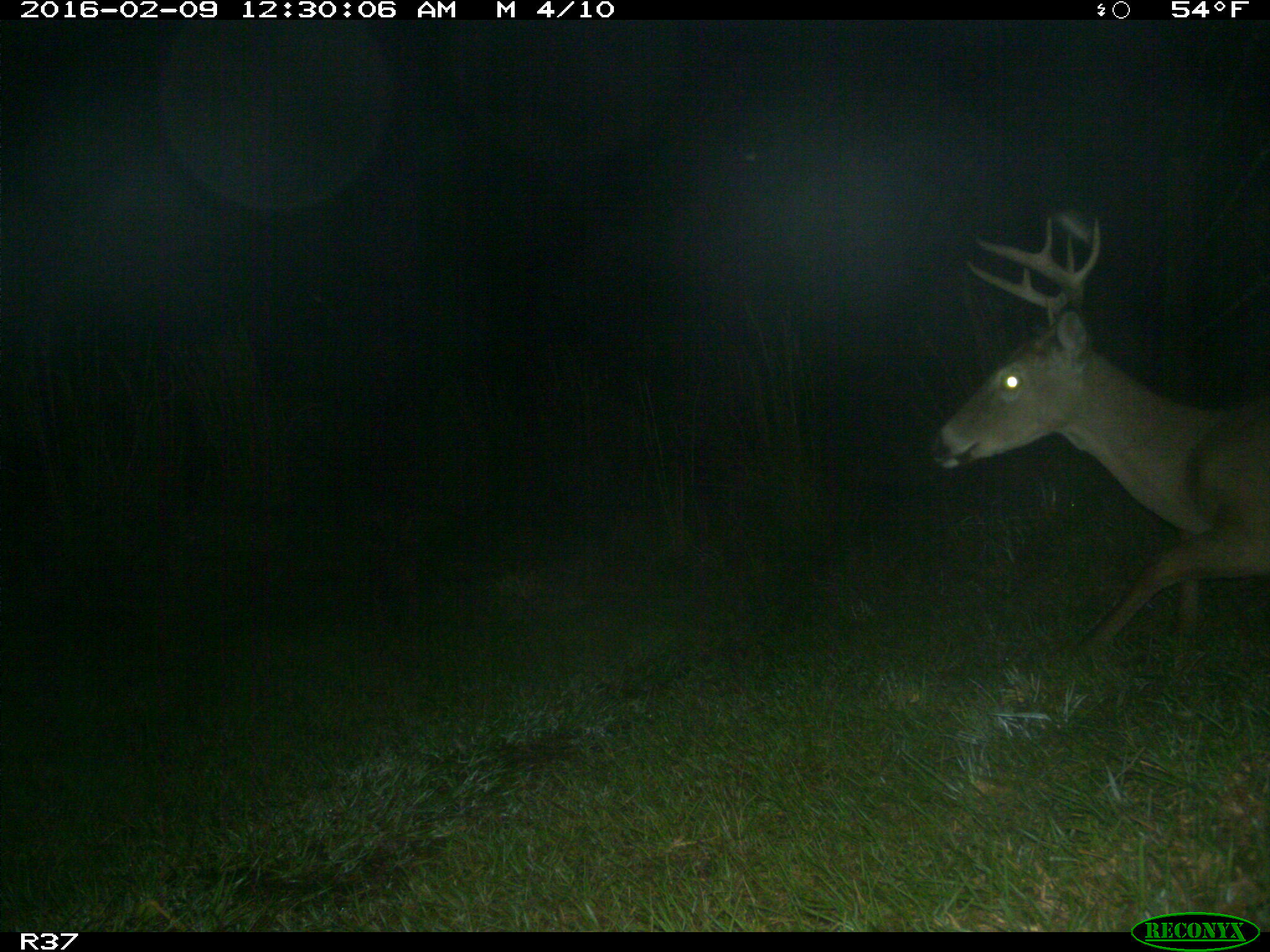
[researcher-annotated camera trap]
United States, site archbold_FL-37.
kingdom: Animalia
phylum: Chordata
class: Mammalia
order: Artiodactyla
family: Cervidae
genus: Odocoileus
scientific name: Odocoileus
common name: deer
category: unidentified deer